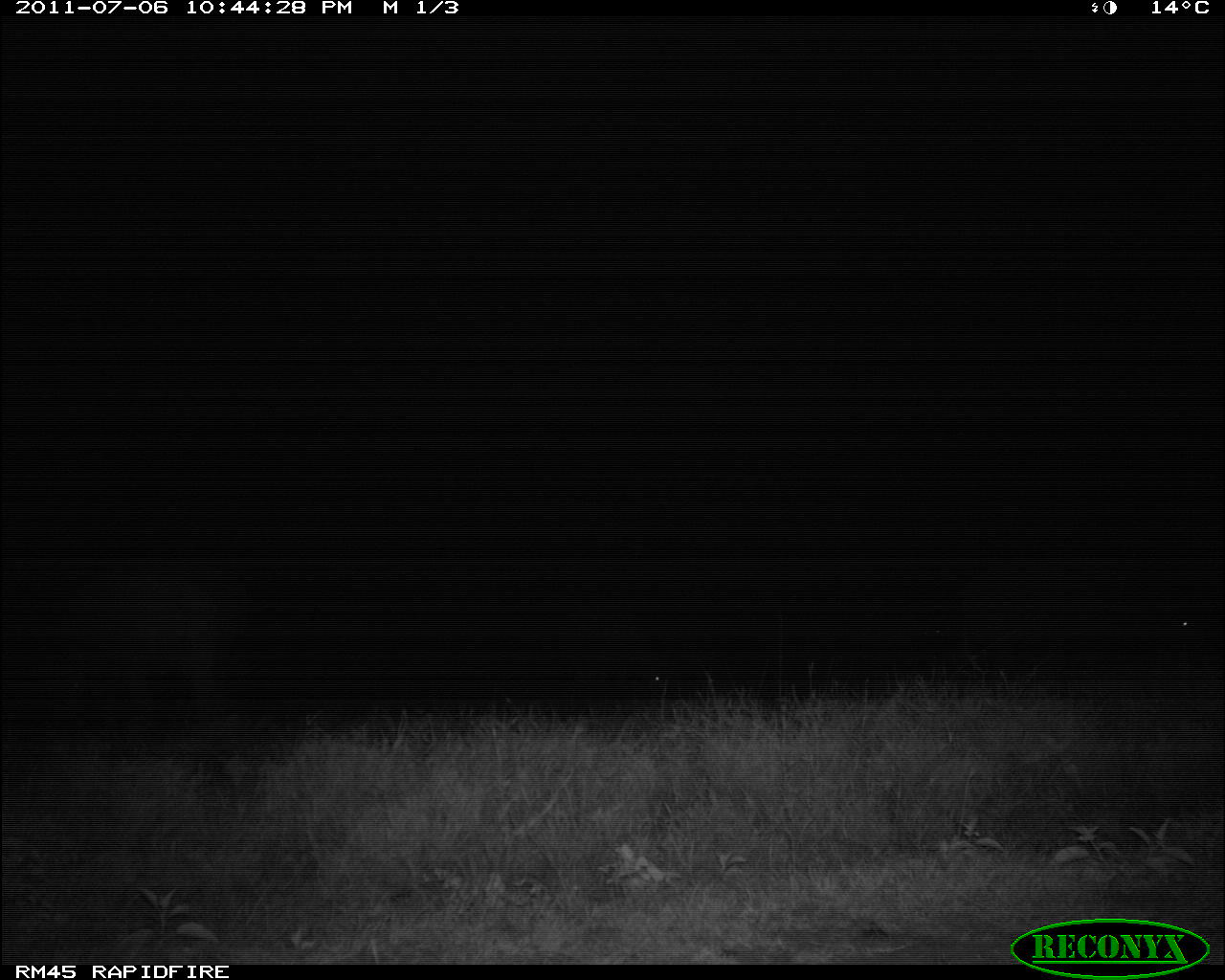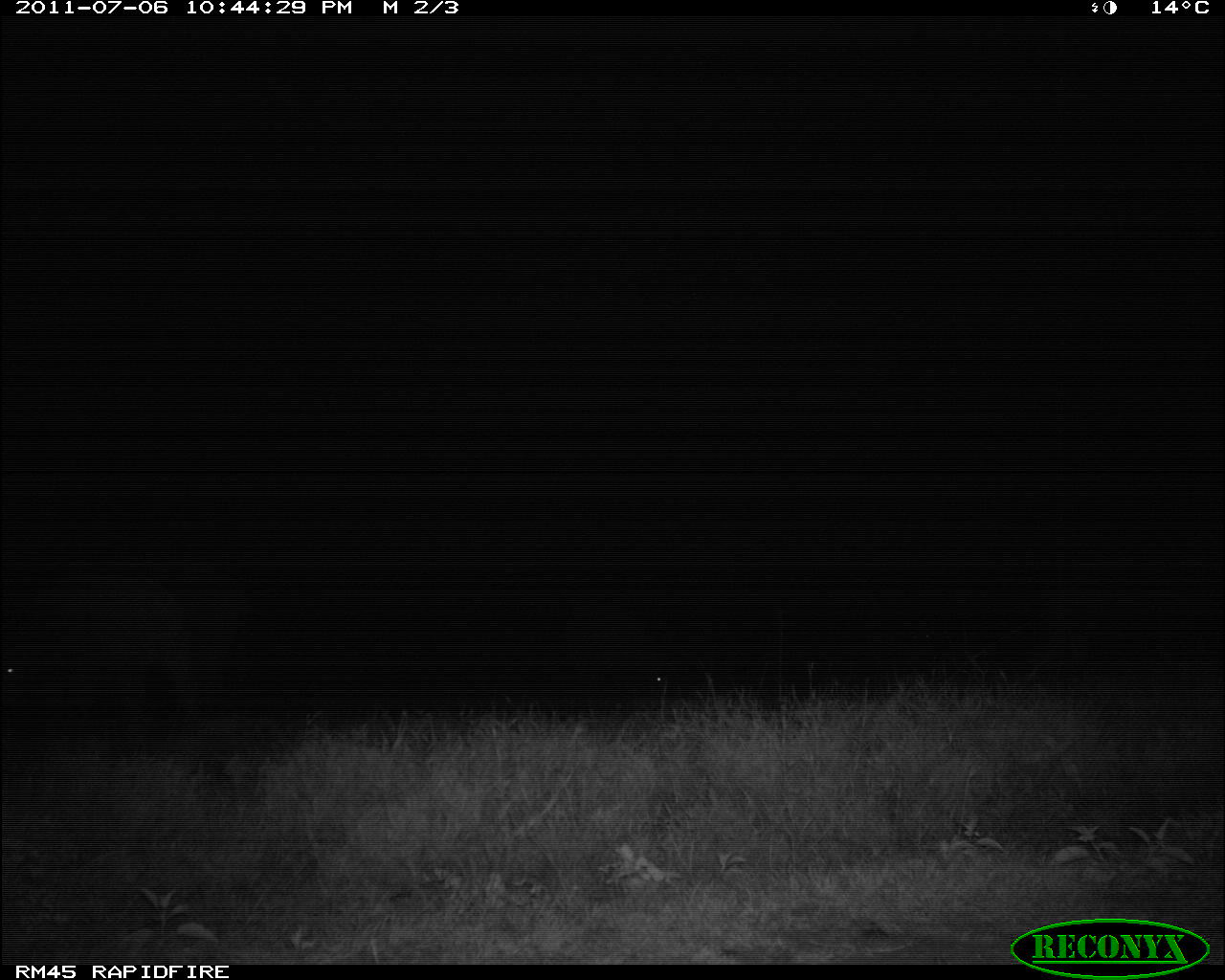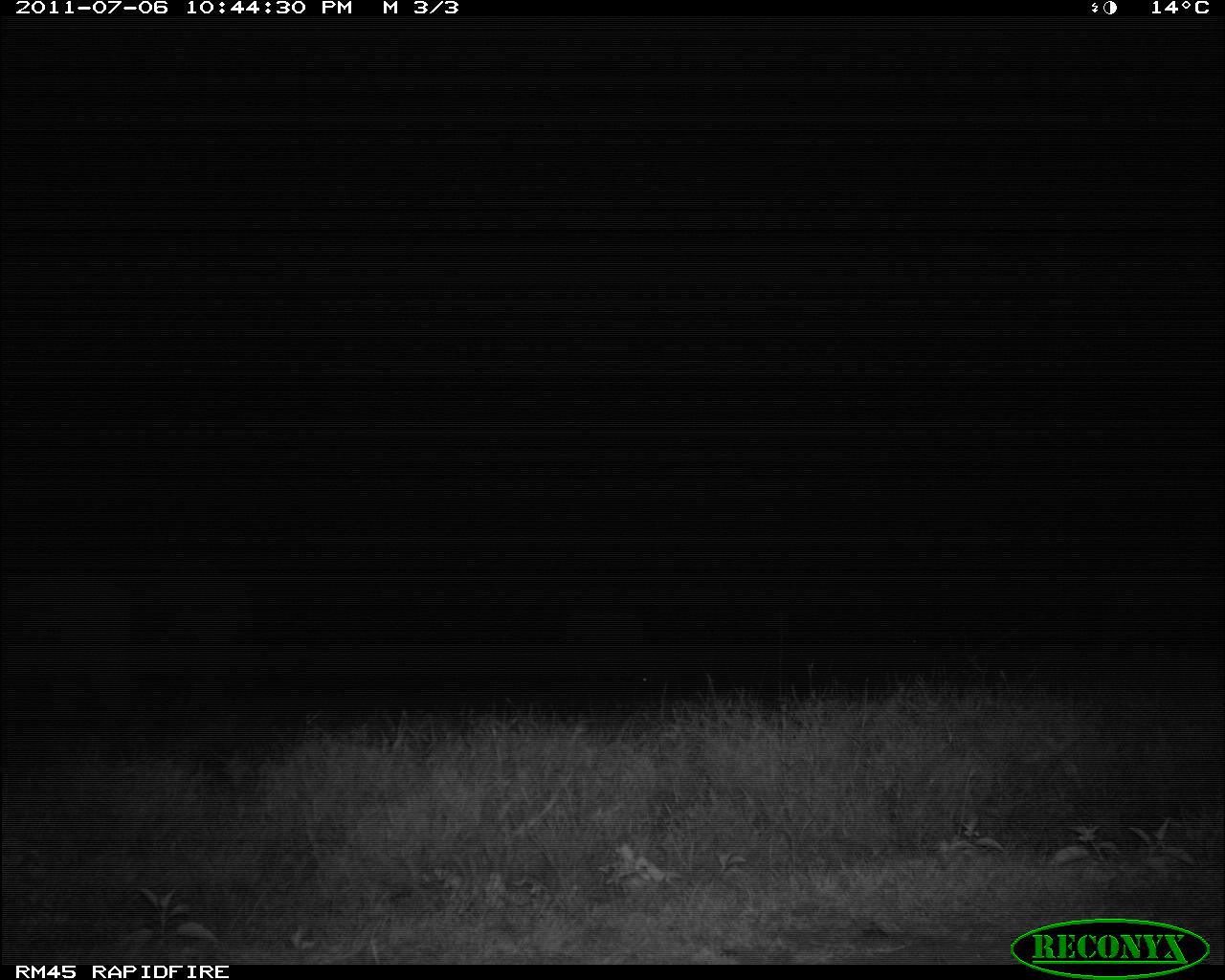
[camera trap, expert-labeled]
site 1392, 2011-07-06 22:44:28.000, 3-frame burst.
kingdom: Animalia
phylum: Chordata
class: Mammalia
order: Artiodactyla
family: Bovidae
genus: Syncerus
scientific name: Syncerus caffer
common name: african buffalo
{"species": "Syncerus caffer (african buffalo)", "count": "3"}